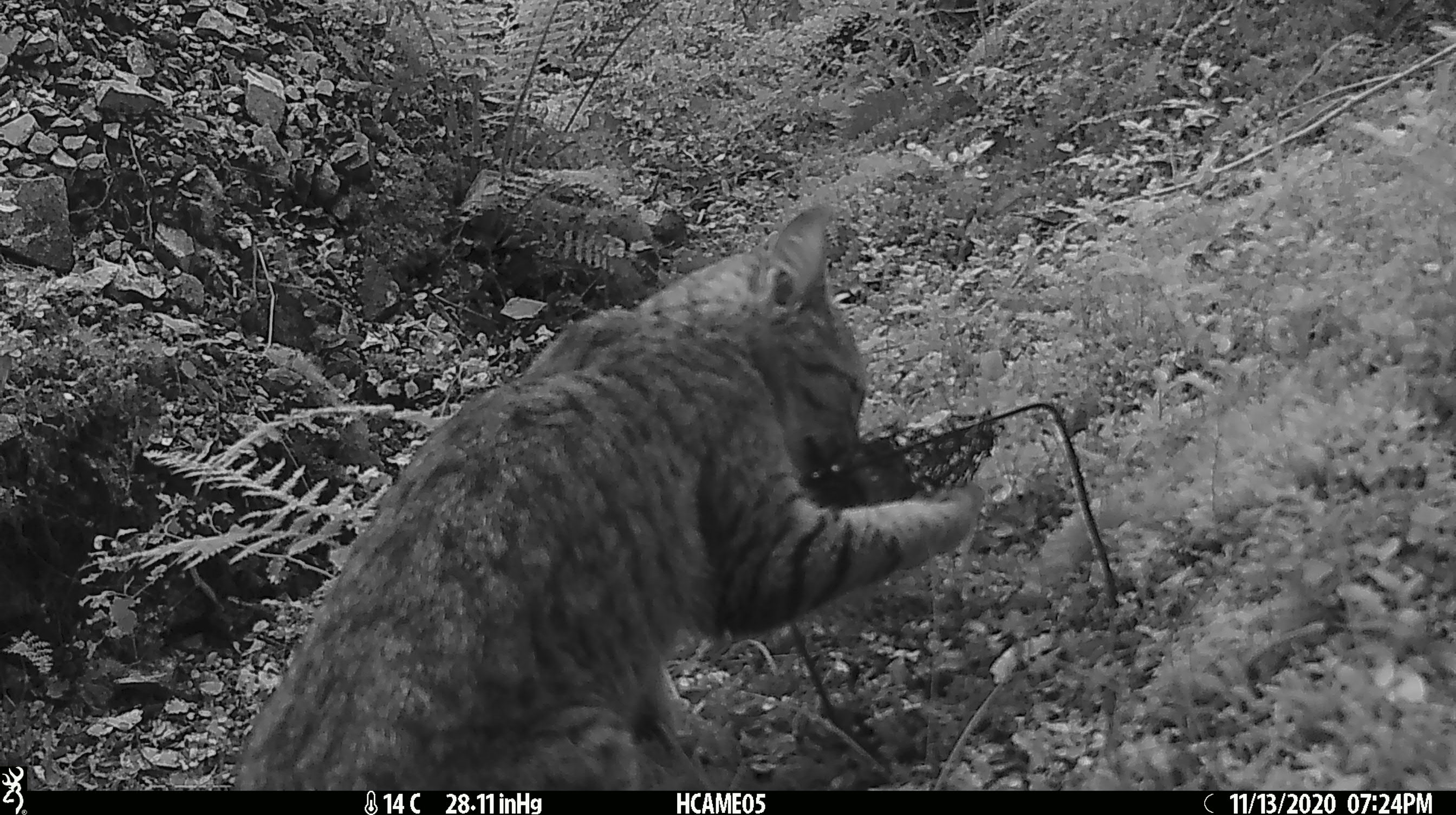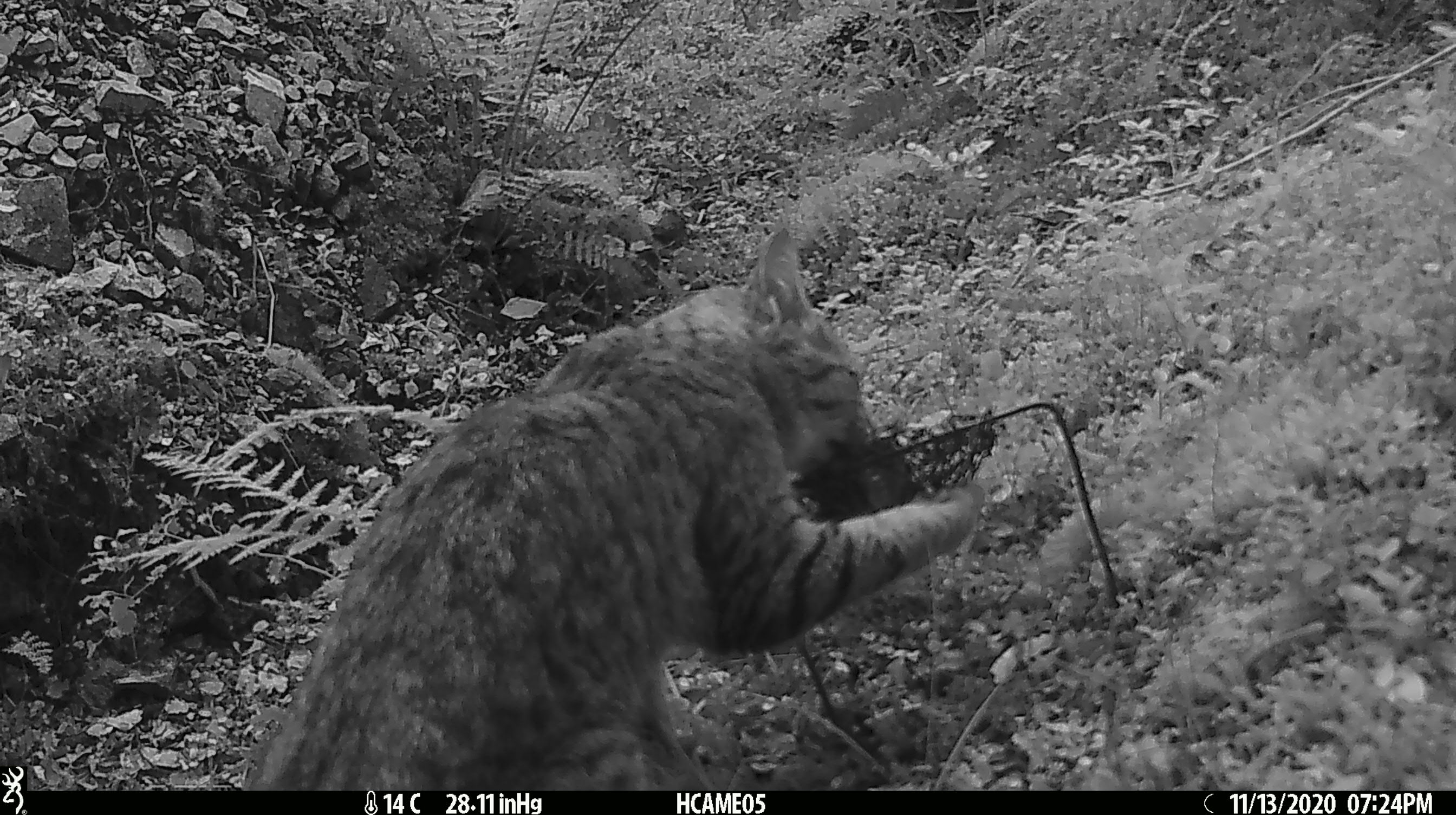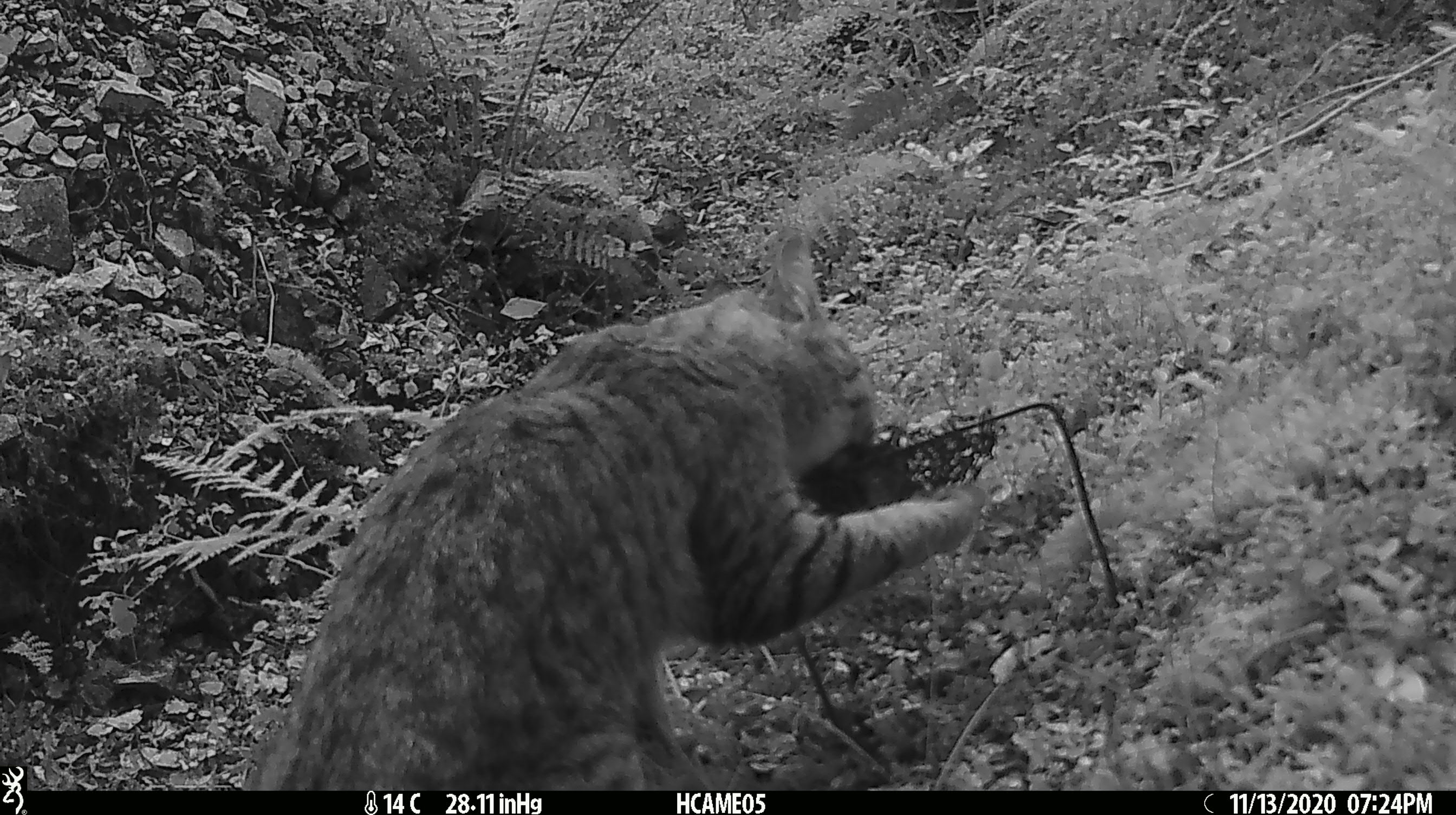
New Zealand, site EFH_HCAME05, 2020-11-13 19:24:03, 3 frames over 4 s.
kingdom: Animalia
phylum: Chordata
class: Mammalia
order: Carnivora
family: Felidae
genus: Felis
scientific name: Felis catus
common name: domestic cat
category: cat